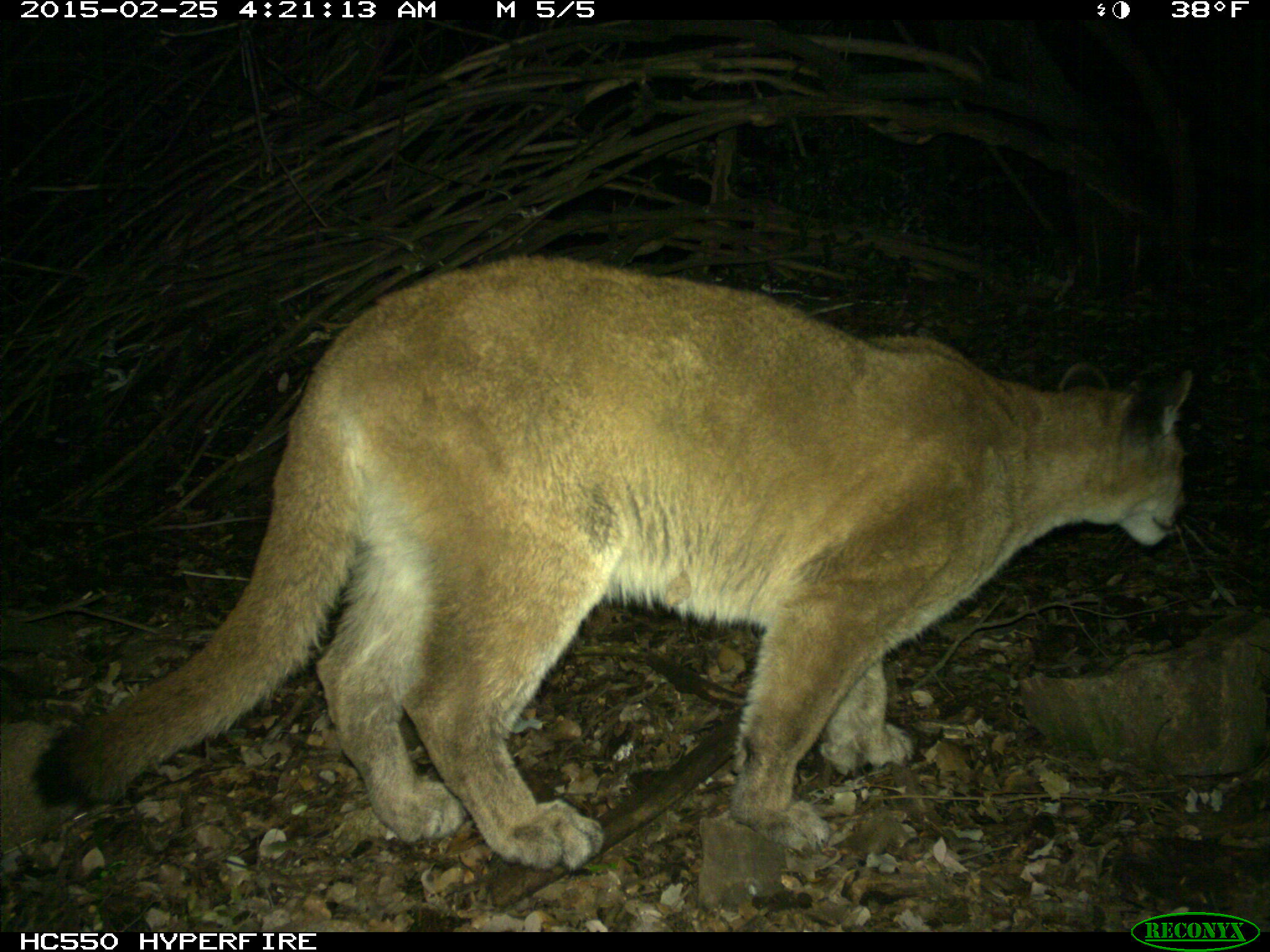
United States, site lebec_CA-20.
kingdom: Animalia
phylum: Chordata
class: Mammalia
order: Carnivora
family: Felidae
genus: Puma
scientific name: Puma concolor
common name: mountain lion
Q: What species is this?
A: Puma concolor (mountain lion).